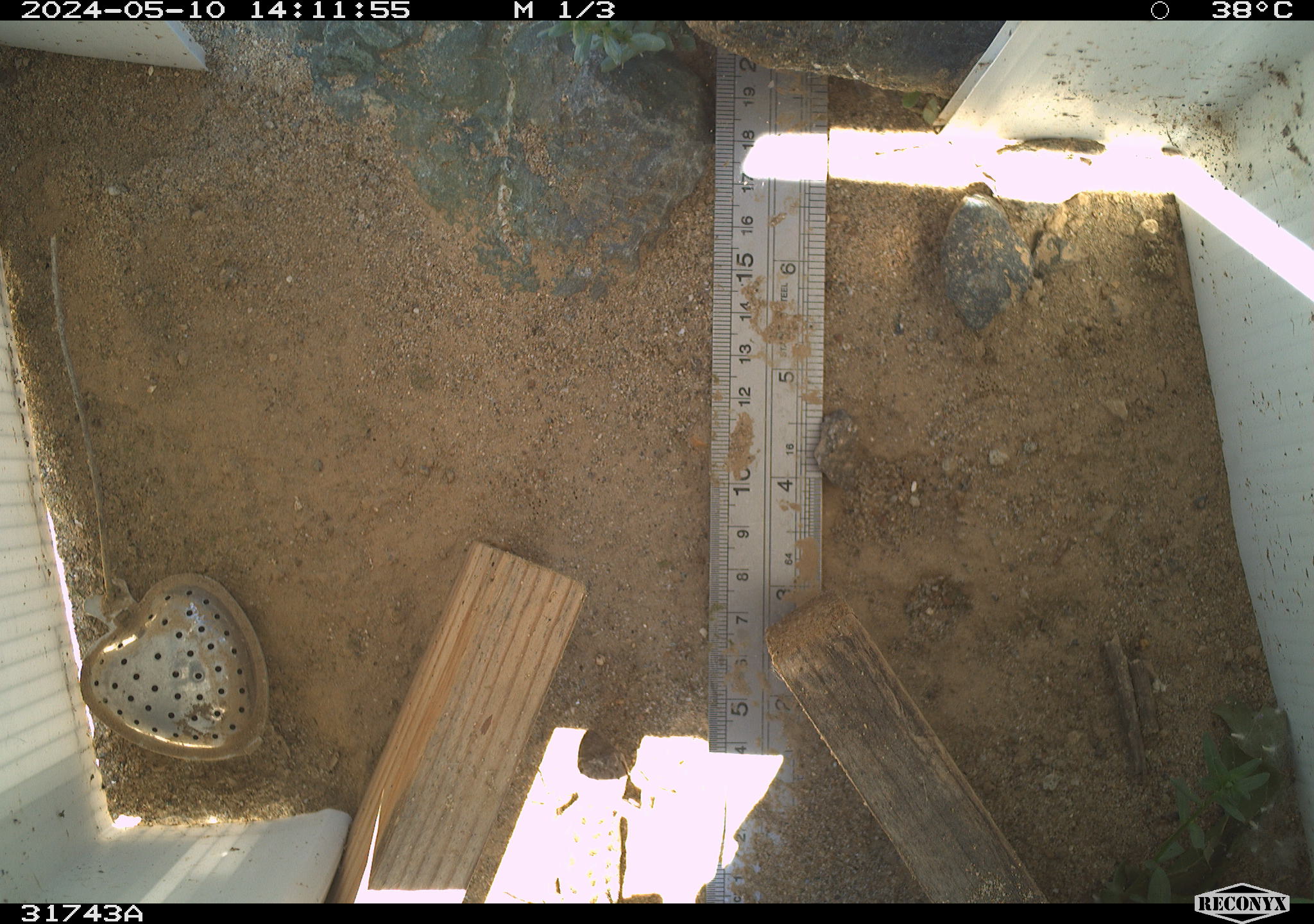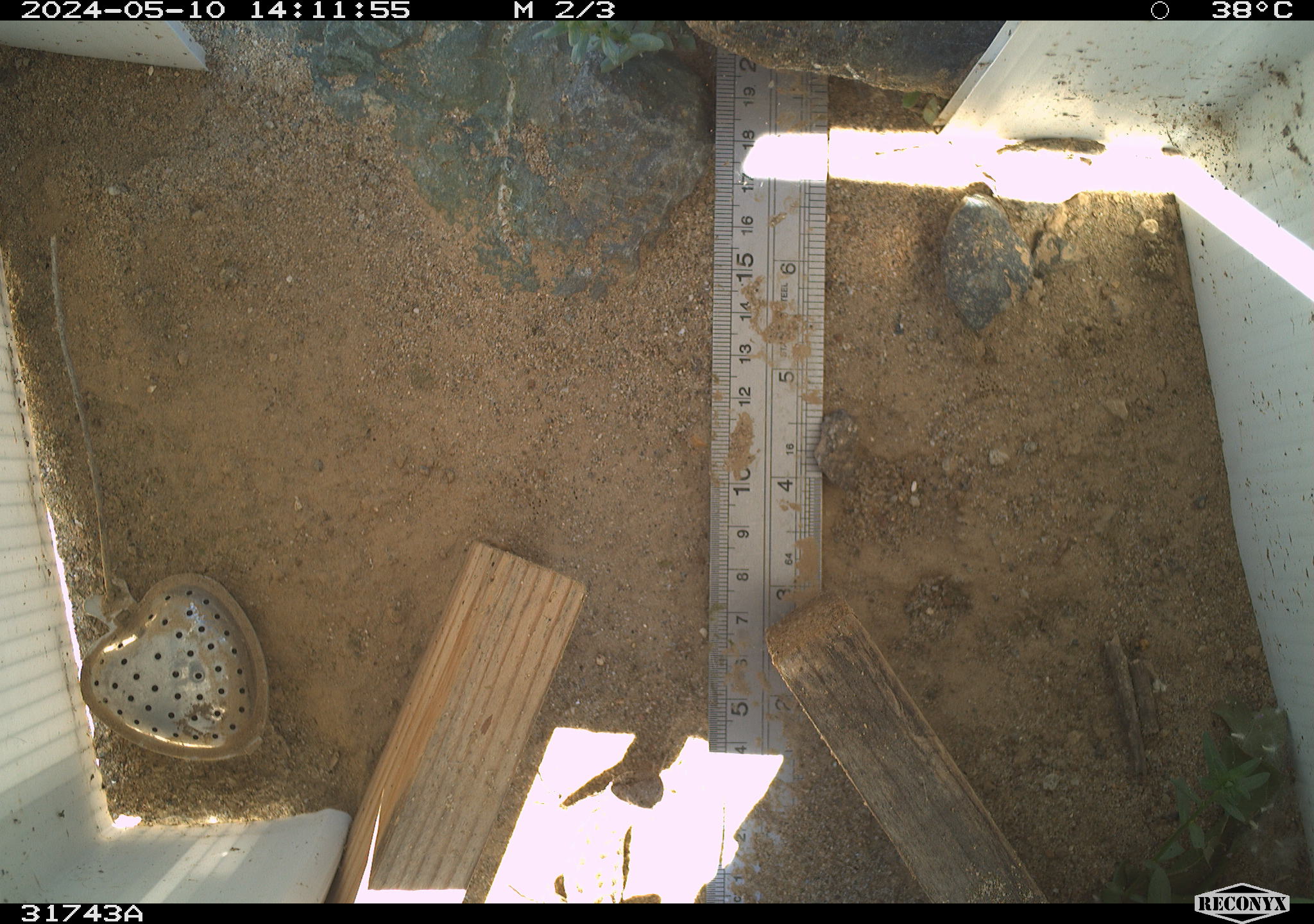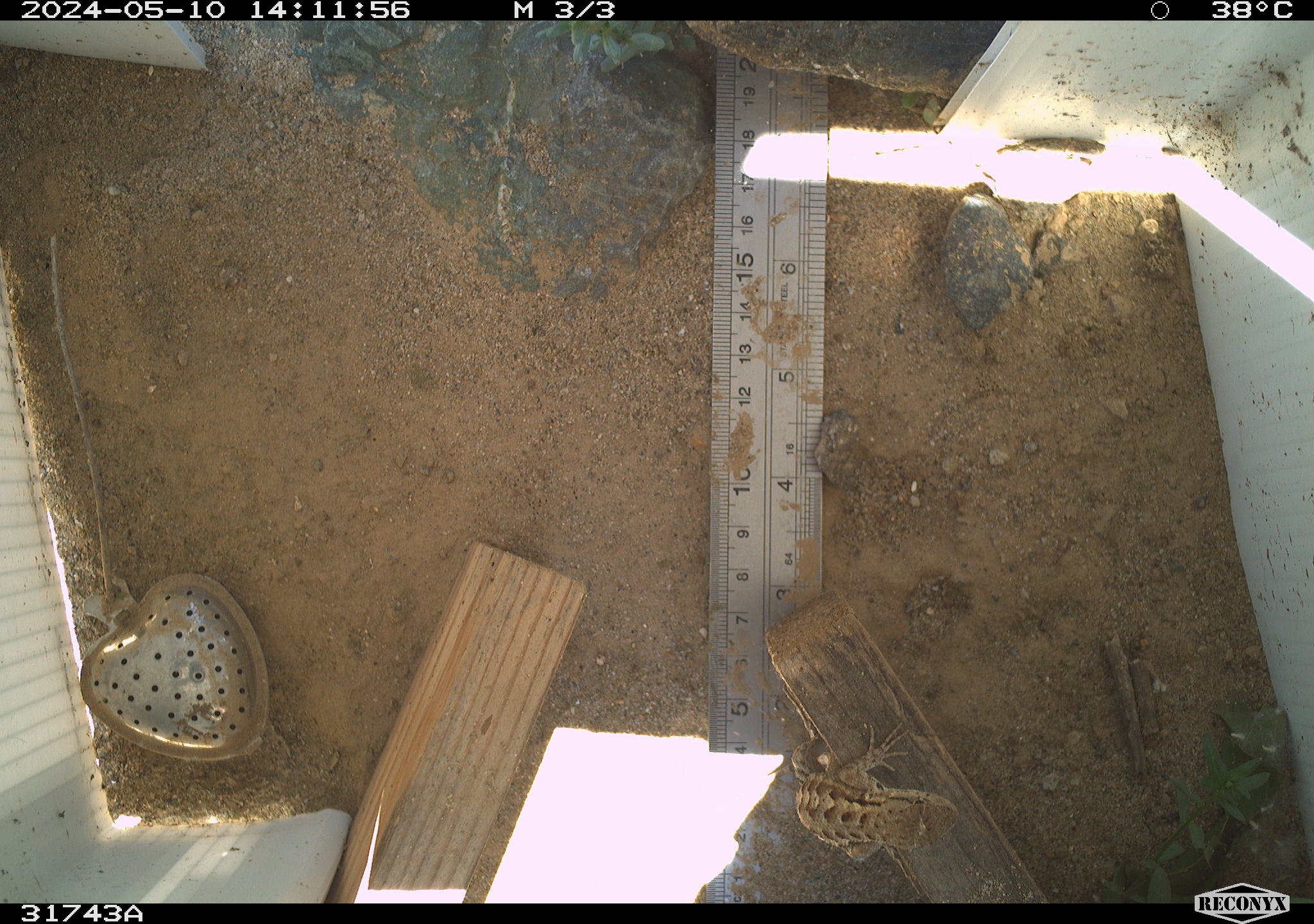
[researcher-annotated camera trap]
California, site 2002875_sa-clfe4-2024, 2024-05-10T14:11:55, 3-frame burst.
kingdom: Animalia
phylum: Chordata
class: Reptilia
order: Squamata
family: Phrynosomatidae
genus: Sceloporus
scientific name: Sceloporus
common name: spiny lizards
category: sceloporus species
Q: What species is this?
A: Sceloporus species (spiny lizards) (Sceloporus).